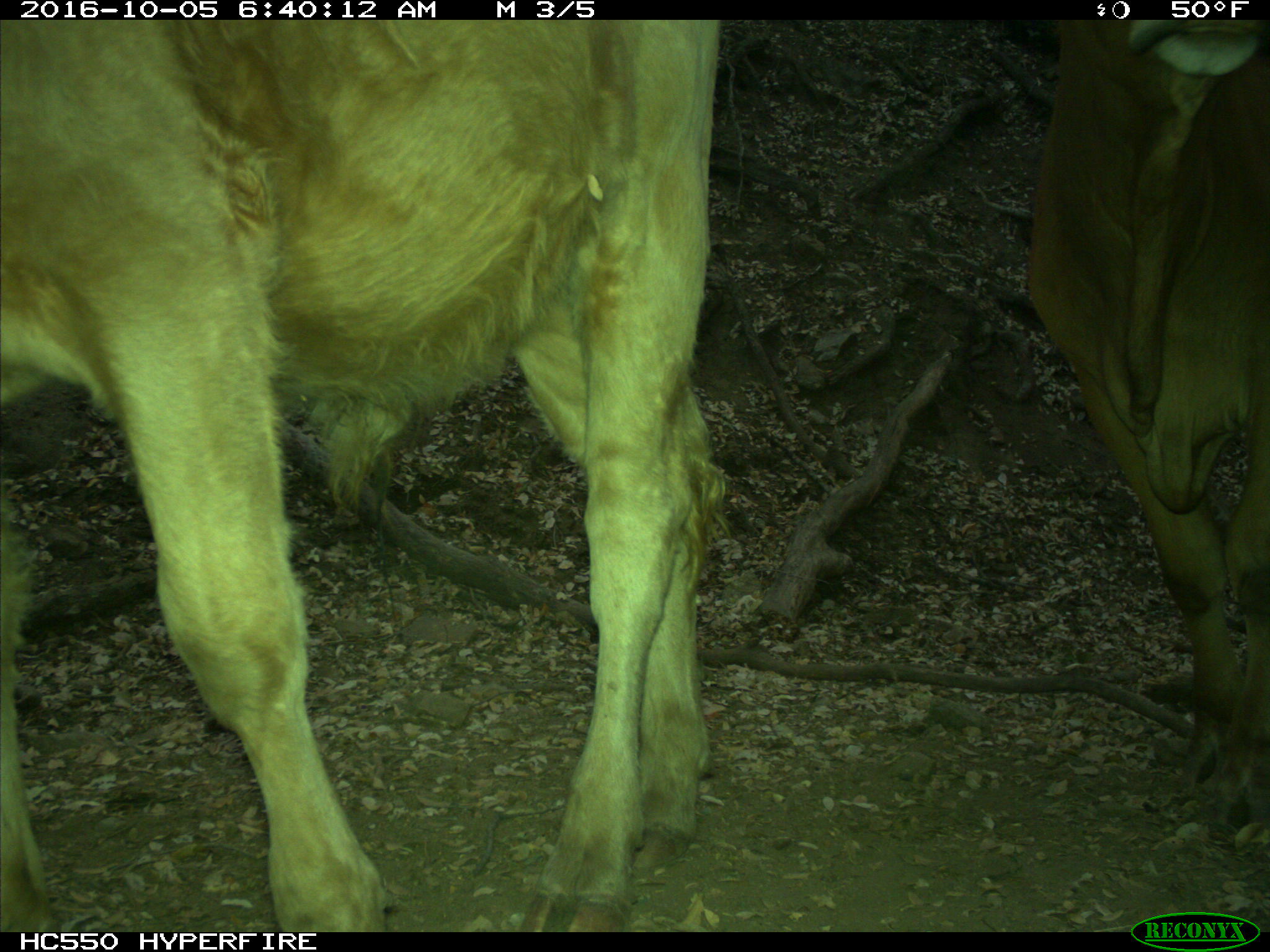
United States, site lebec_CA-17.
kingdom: Animalia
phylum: Chordata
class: Mammalia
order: Artiodactyla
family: Bovidae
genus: Bos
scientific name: Bos taurus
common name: domestic cow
Bos taurus (domestic cow).